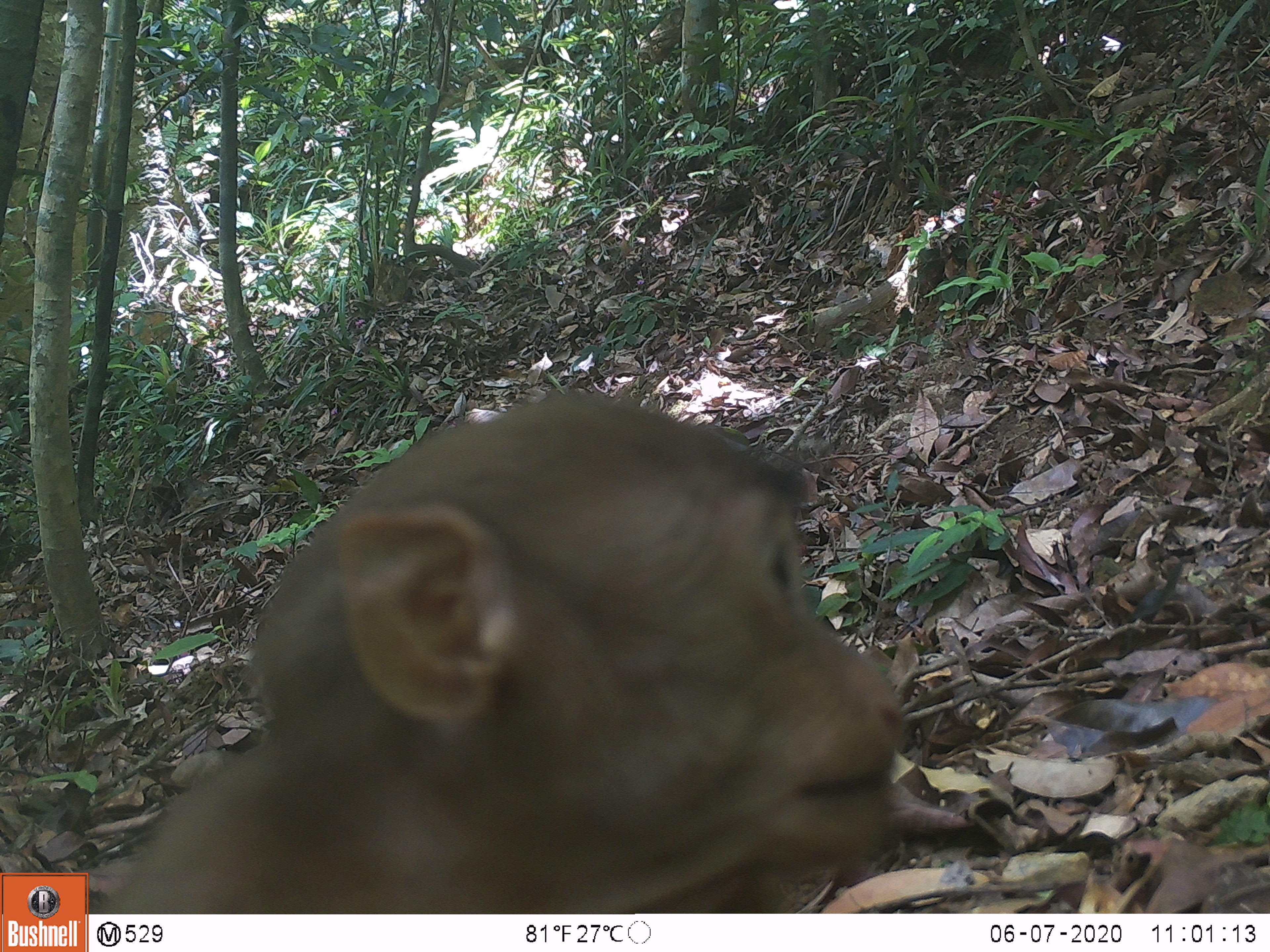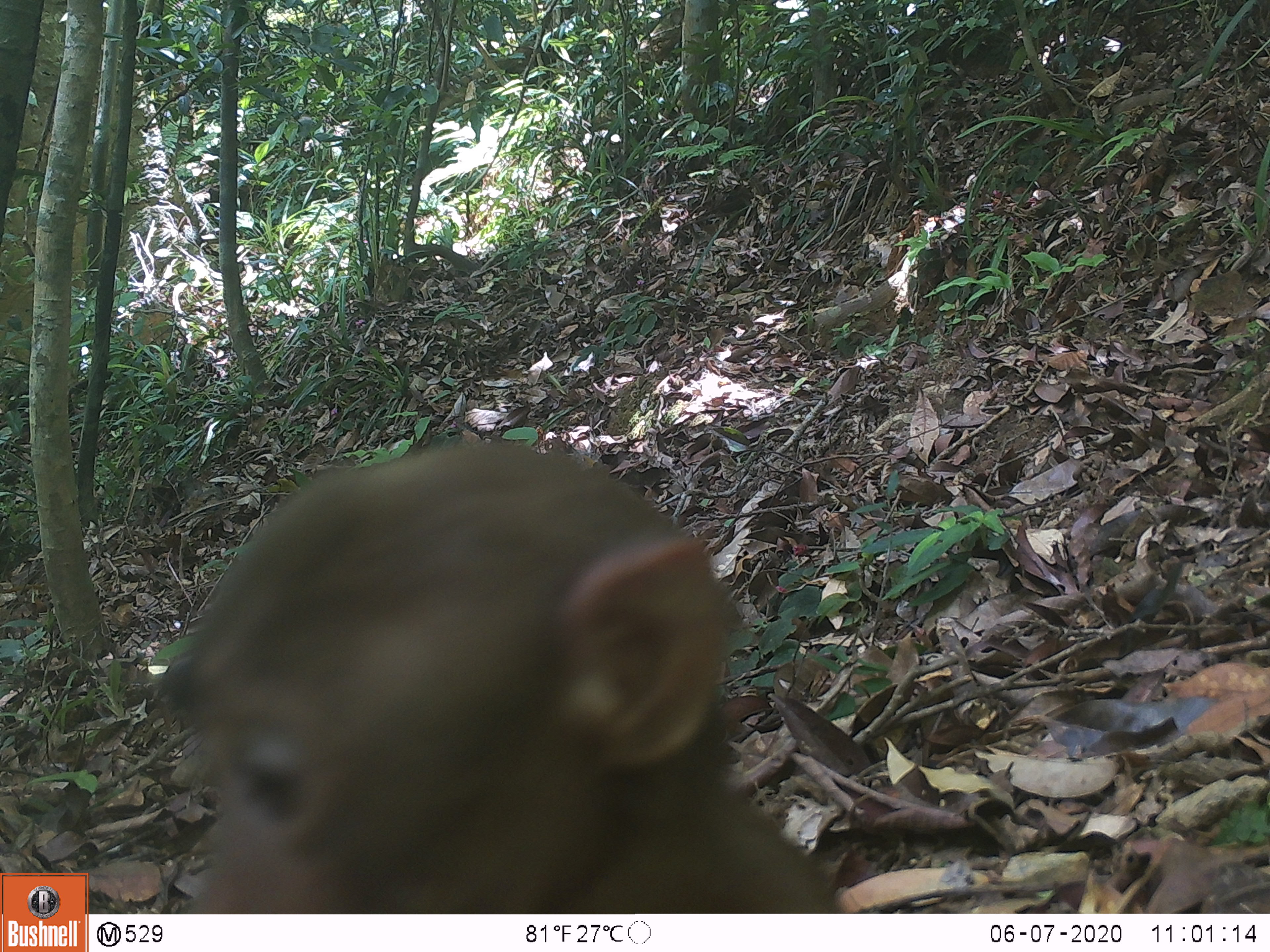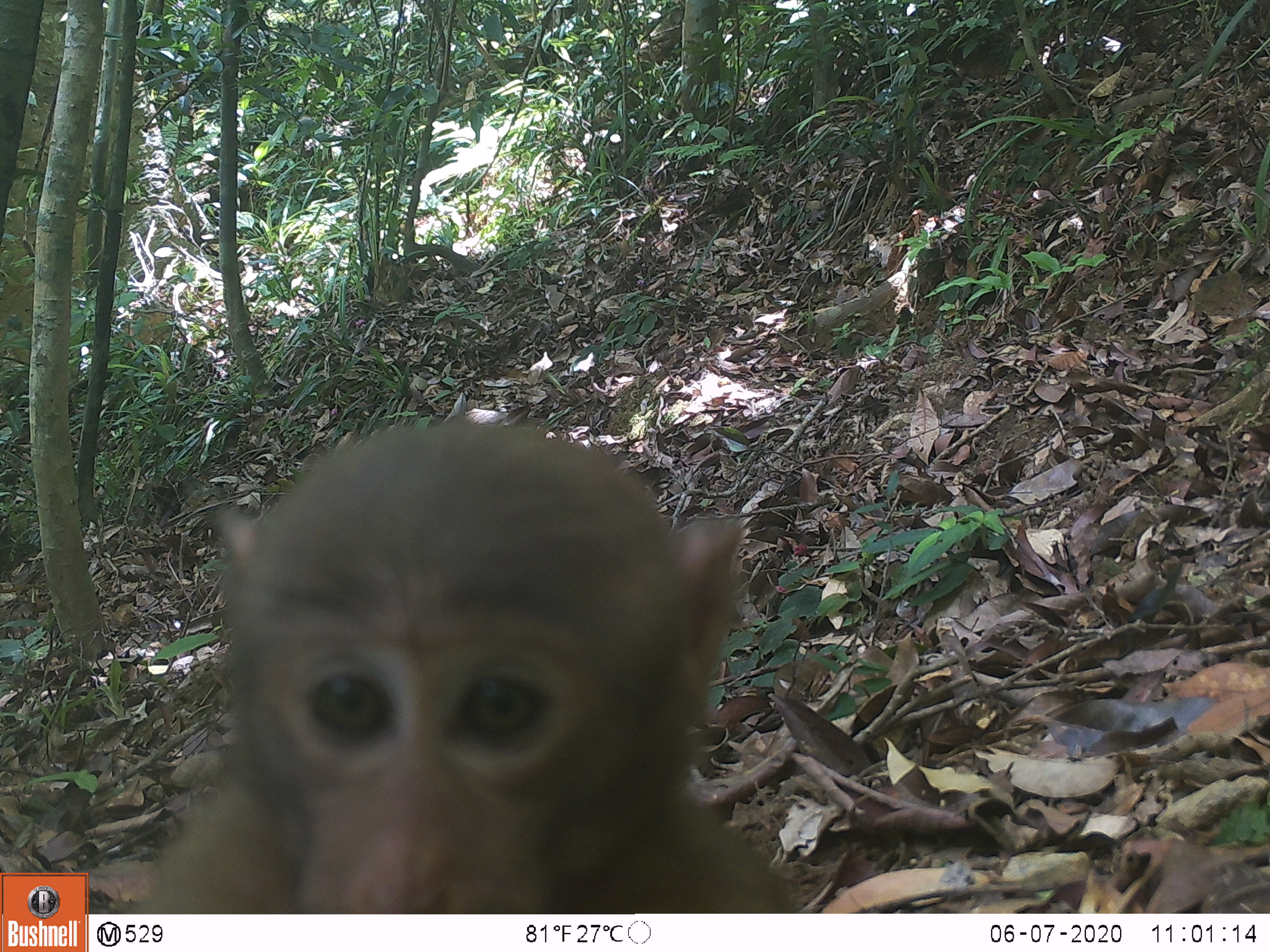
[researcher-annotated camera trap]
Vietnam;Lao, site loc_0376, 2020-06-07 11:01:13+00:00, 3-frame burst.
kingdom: Animalia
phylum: Chordata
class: Mammalia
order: Primates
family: Cercopithecidae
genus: Macaca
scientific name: Macaca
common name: macaques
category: assam or rhesus macaque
Assam or rhesus macaque (macaques) (Macaca). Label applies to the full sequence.